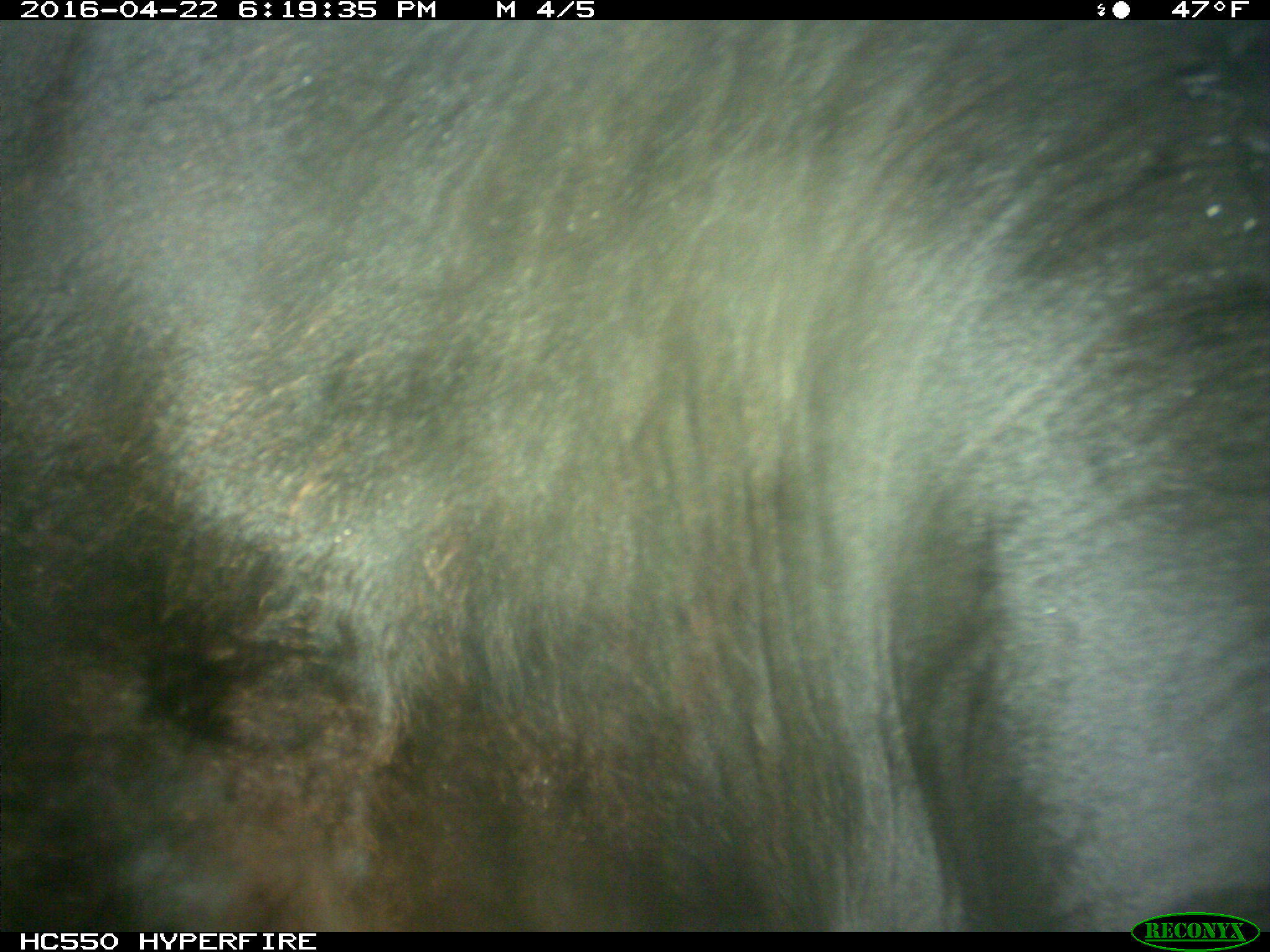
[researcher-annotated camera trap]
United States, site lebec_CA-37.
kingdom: Animalia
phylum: Chordata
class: Mammalia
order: Artiodactyla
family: Bovidae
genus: Bos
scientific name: Bos taurus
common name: domestic cow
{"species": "Bos taurus (domestic cow)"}